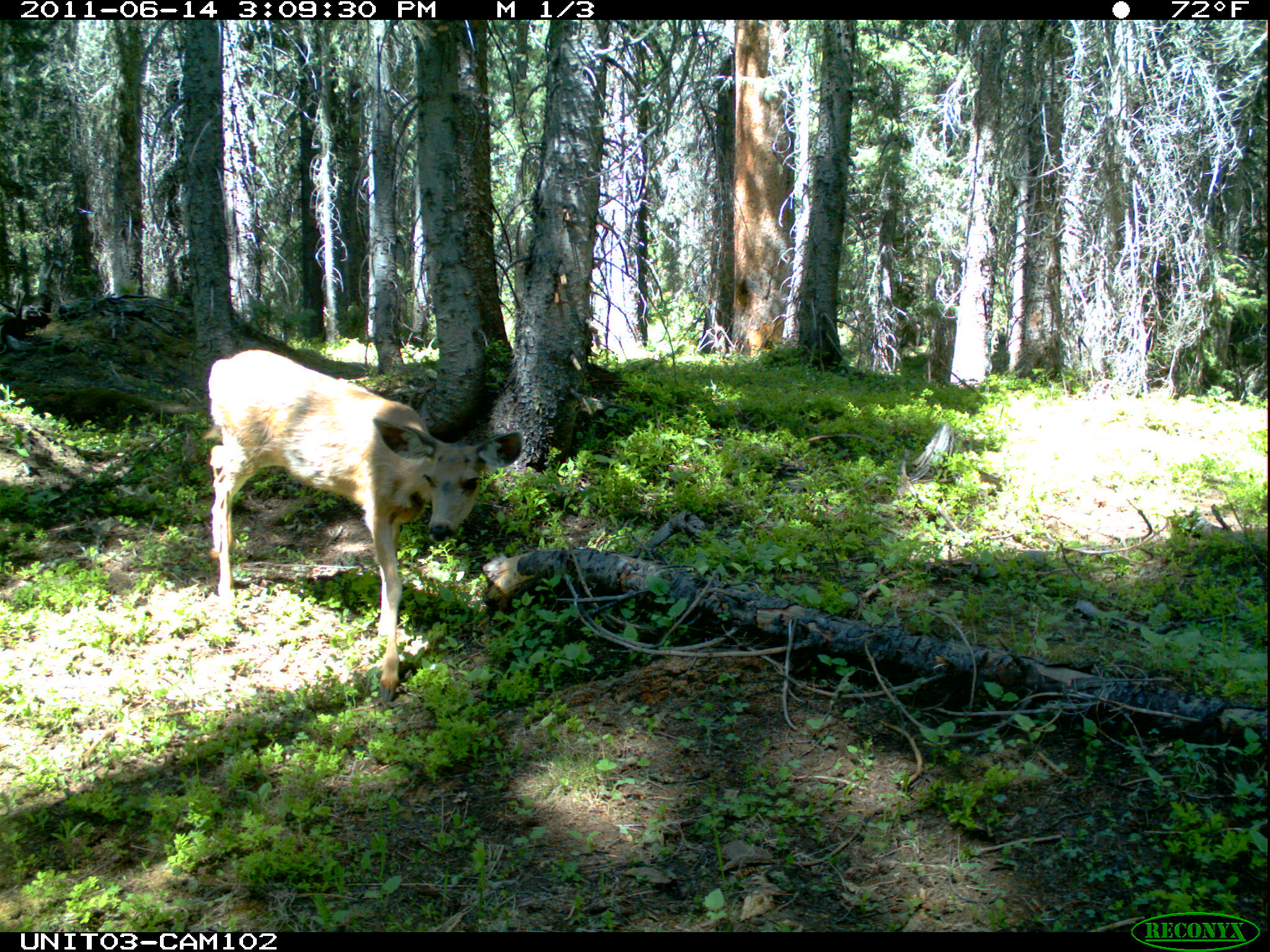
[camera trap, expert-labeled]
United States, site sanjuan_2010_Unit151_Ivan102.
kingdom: Animalia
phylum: Chordata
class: Mammalia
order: Artiodactyla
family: Cervidae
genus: Odocoileus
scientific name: Odocoileus hemionus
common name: mule deer